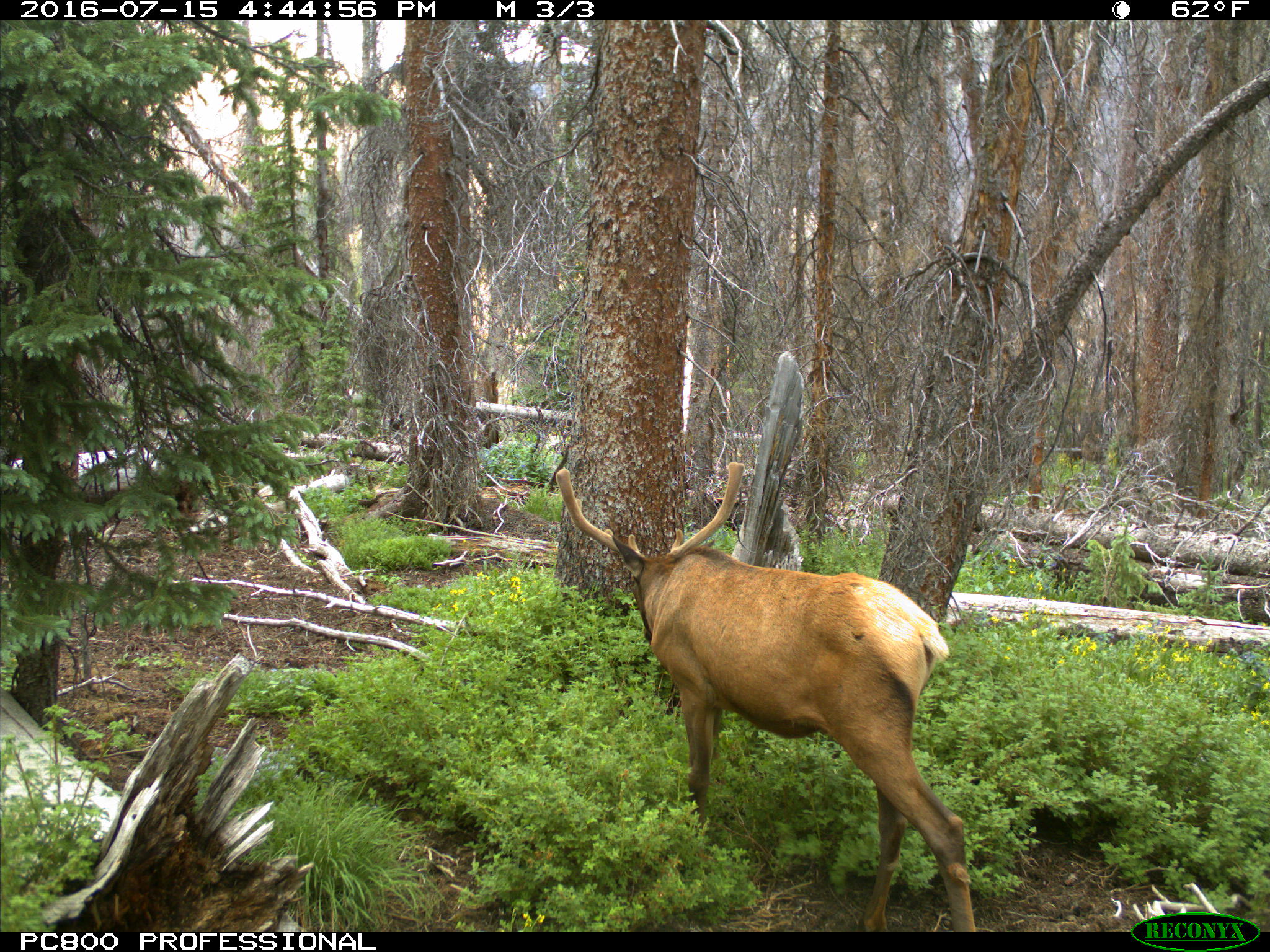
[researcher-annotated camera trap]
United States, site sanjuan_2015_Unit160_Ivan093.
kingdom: Animalia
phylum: Chordata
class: Mammalia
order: Artiodactyla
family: Cervidae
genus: Cervus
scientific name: Cervus elaphus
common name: red deer